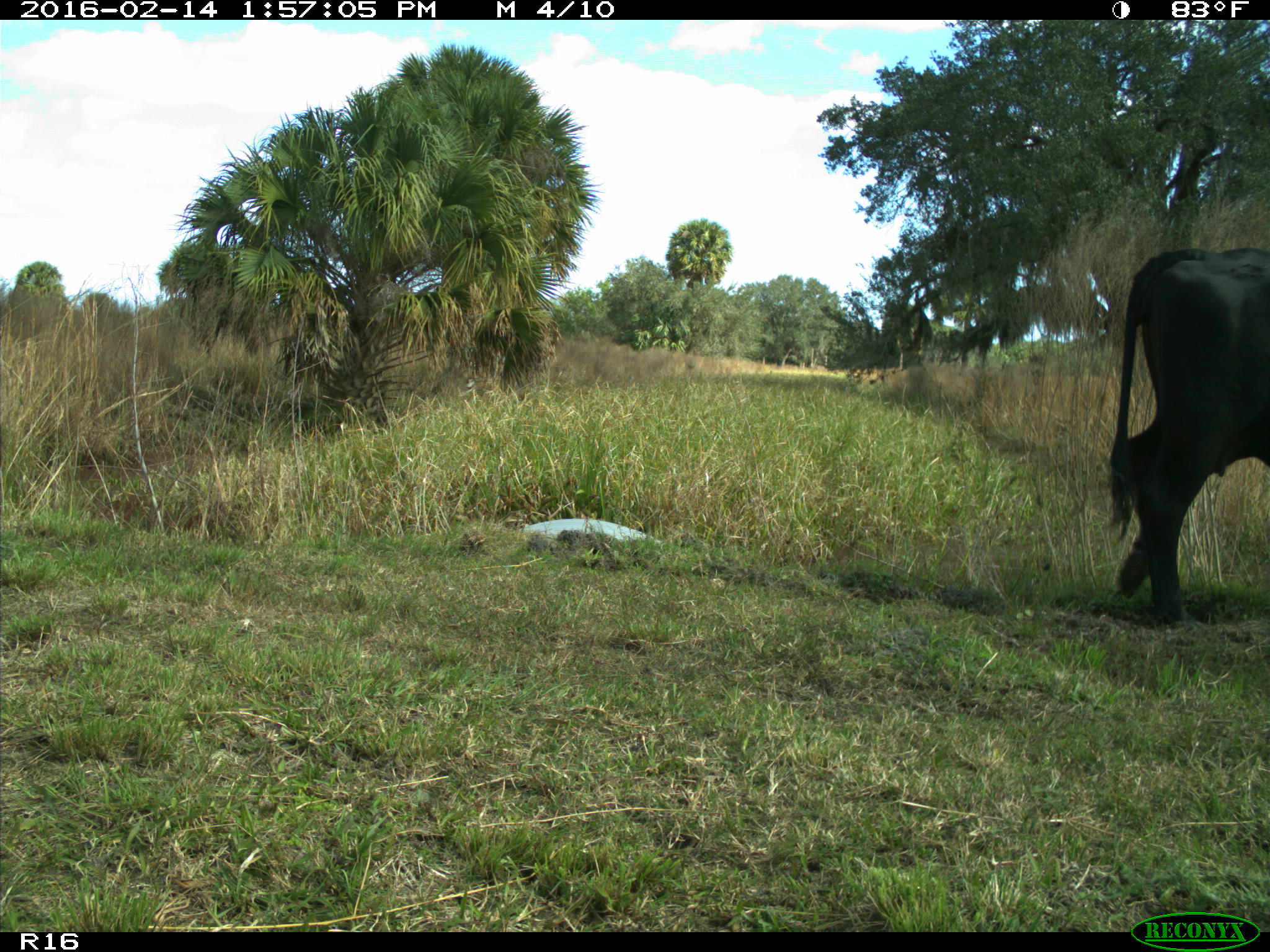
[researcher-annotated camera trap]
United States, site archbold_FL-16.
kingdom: Animalia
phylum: Chordata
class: Mammalia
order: Artiodactyla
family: Bovidae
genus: Bos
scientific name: Bos taurus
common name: domestic cow